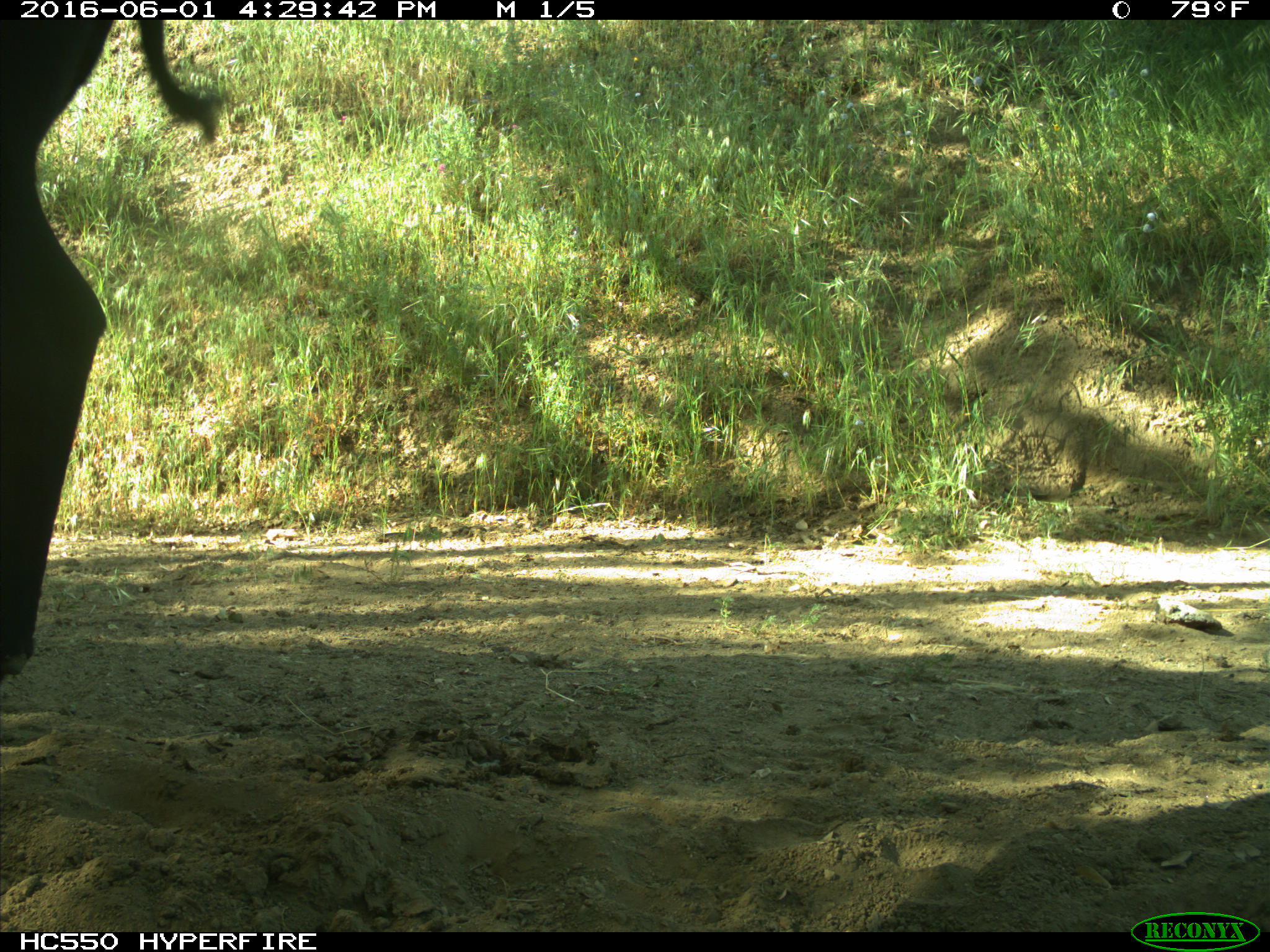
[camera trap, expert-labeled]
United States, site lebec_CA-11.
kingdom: Animalia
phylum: Chordata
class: Mammalia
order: Artiodactyla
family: Bovidae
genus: Bos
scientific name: Bos taurus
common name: domestic cow